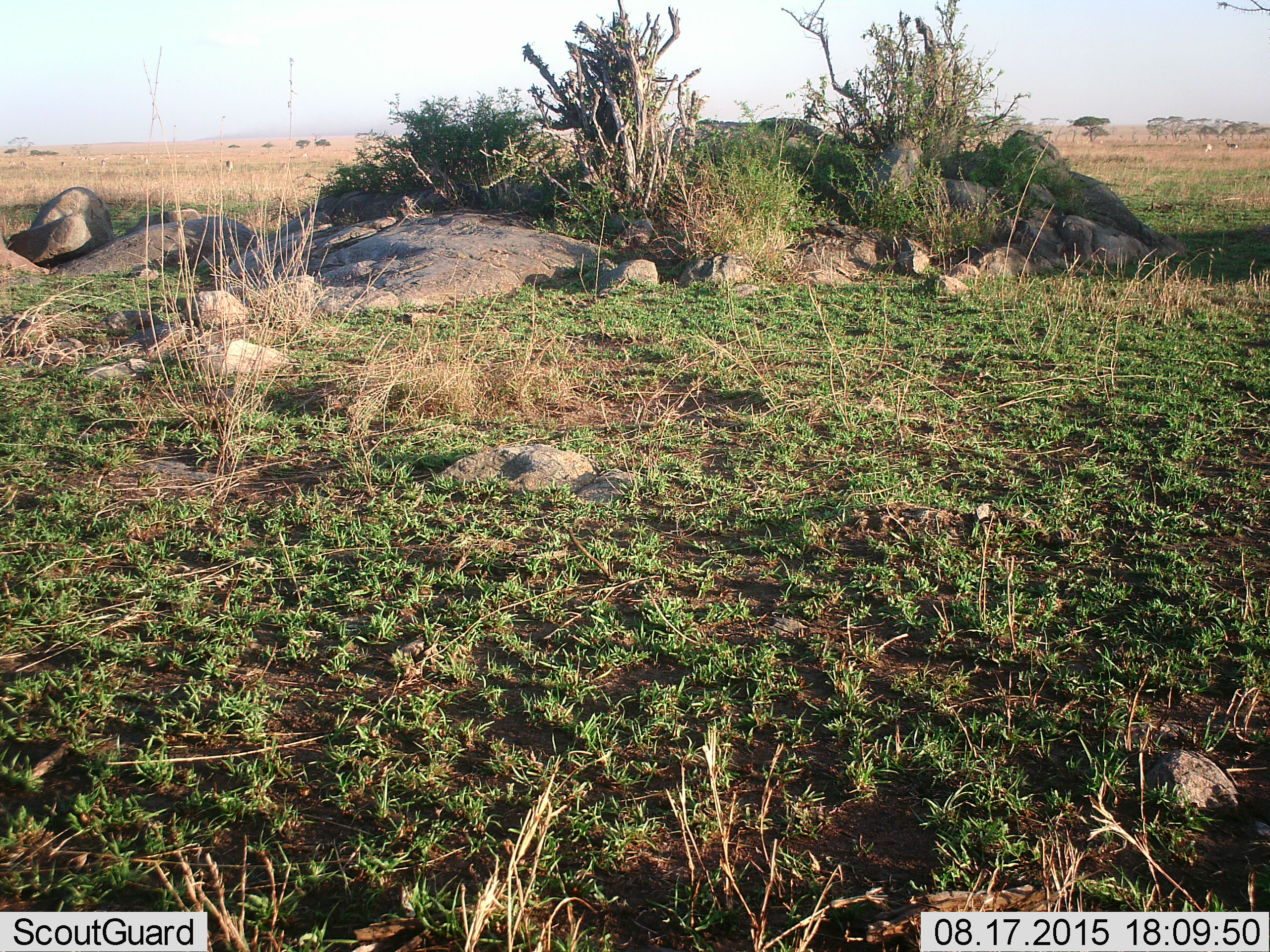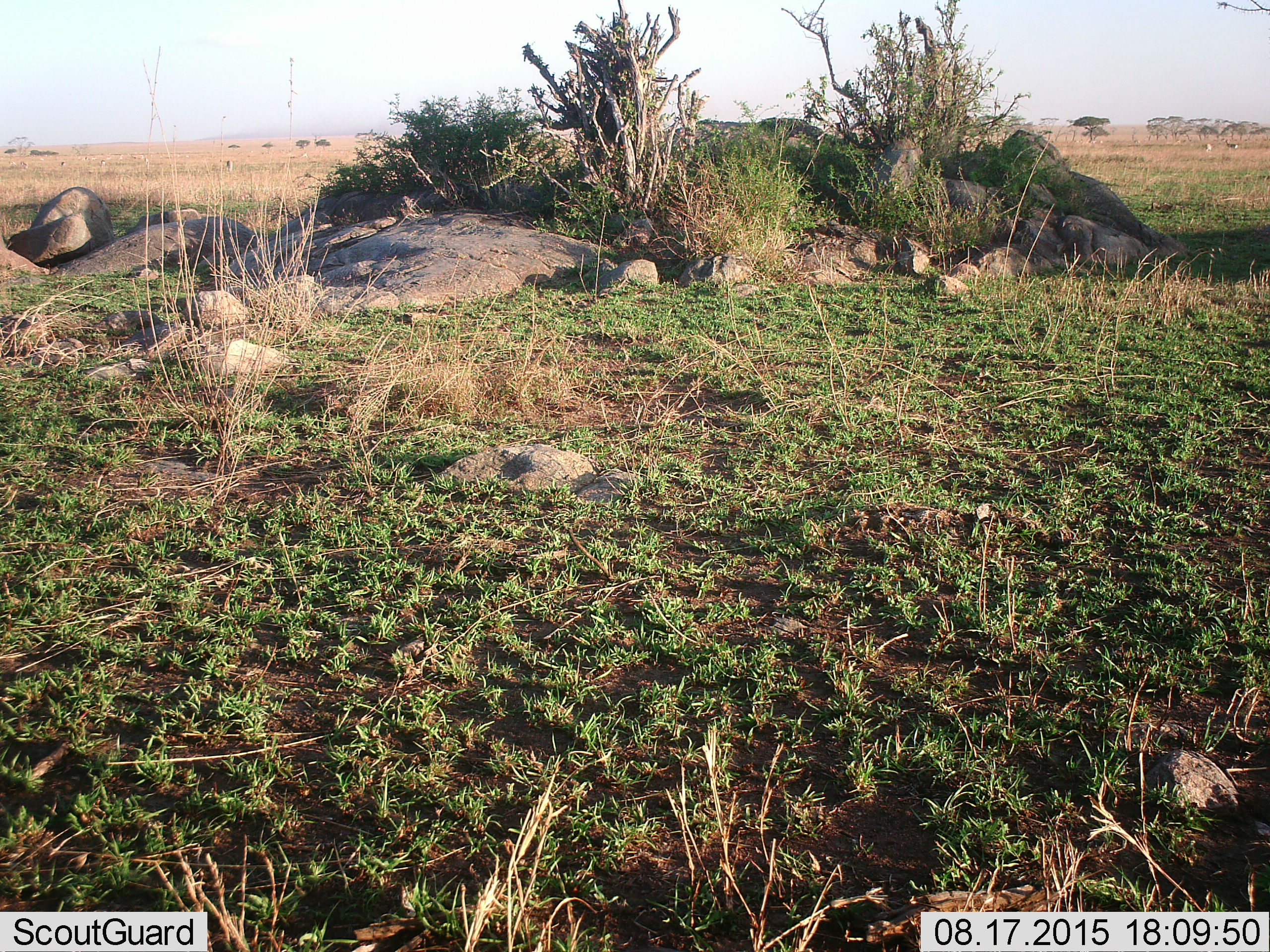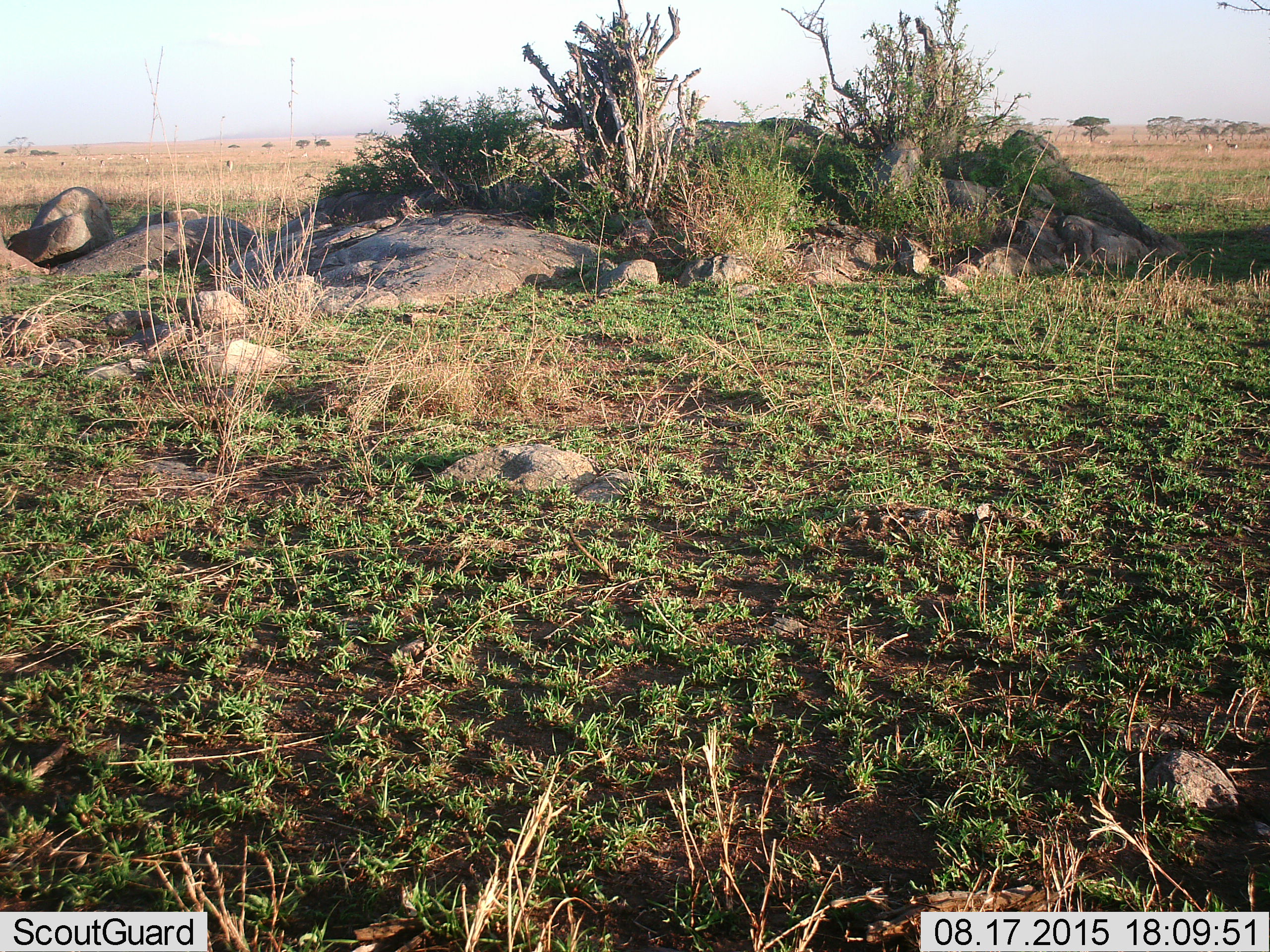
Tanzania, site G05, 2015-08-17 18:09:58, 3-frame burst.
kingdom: Animalia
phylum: Chordata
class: Mammalia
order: Artiodactyla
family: Bovidae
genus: Eudorcas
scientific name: Eudorcas thomsonii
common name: thomson's gazelle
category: gazellethomsons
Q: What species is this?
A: Gazellethomsons (thomson's gazelle) (Eudorcas thomsonii).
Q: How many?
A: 11-50.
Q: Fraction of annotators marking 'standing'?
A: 57%.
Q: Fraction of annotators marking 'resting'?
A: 0%.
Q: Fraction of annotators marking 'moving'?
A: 29%.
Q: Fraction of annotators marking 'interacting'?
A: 0%.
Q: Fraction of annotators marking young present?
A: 14%.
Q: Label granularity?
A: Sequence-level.